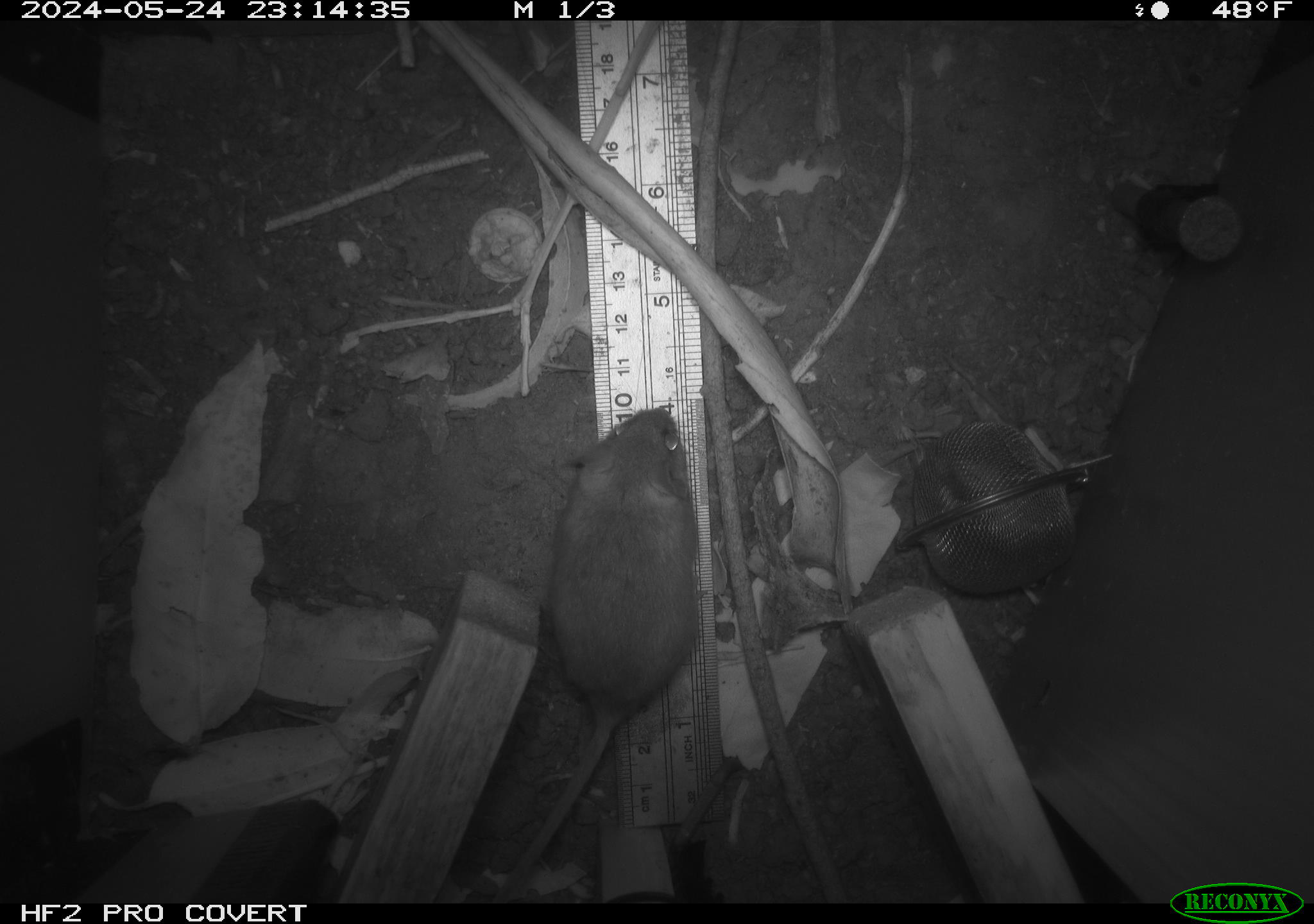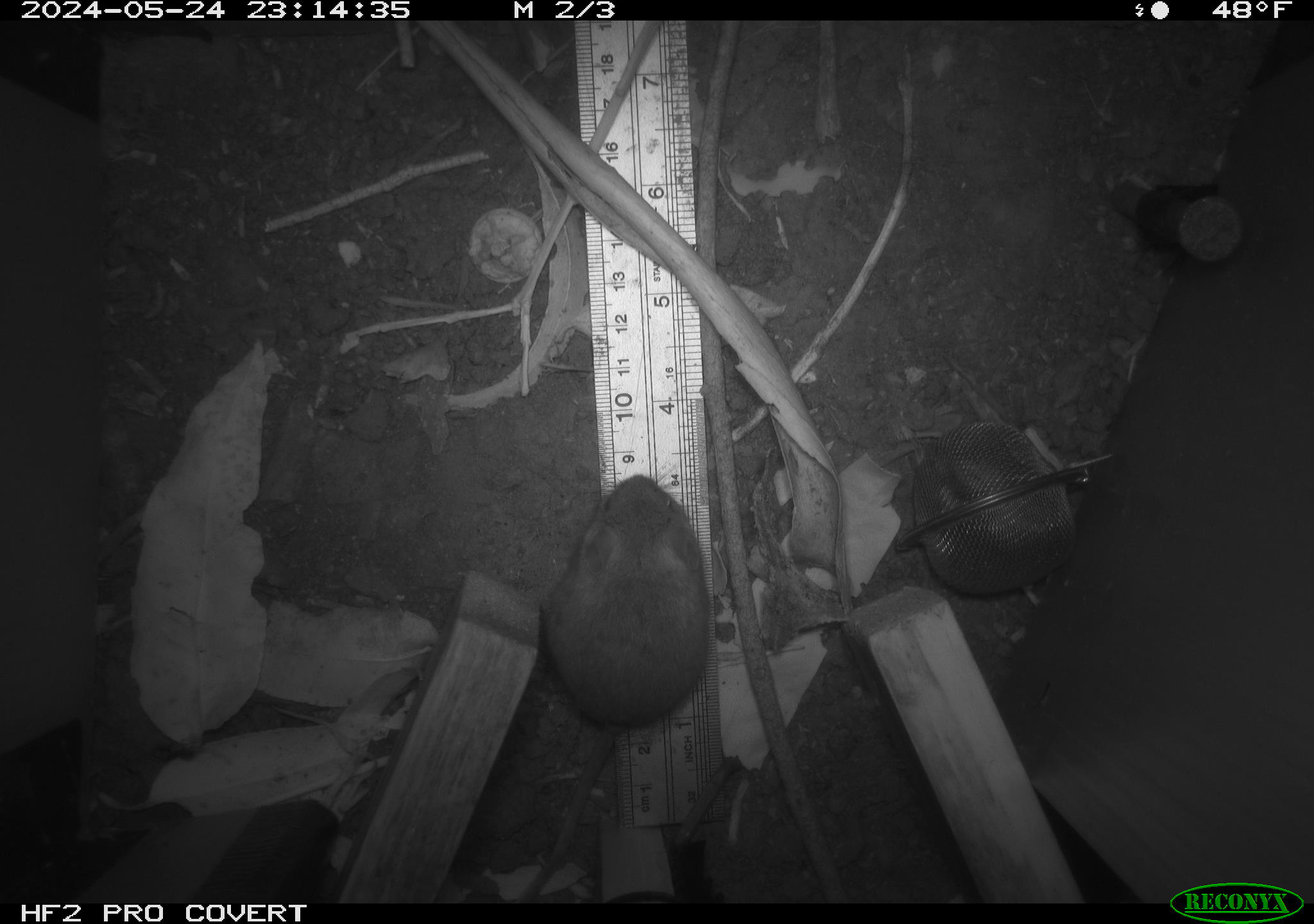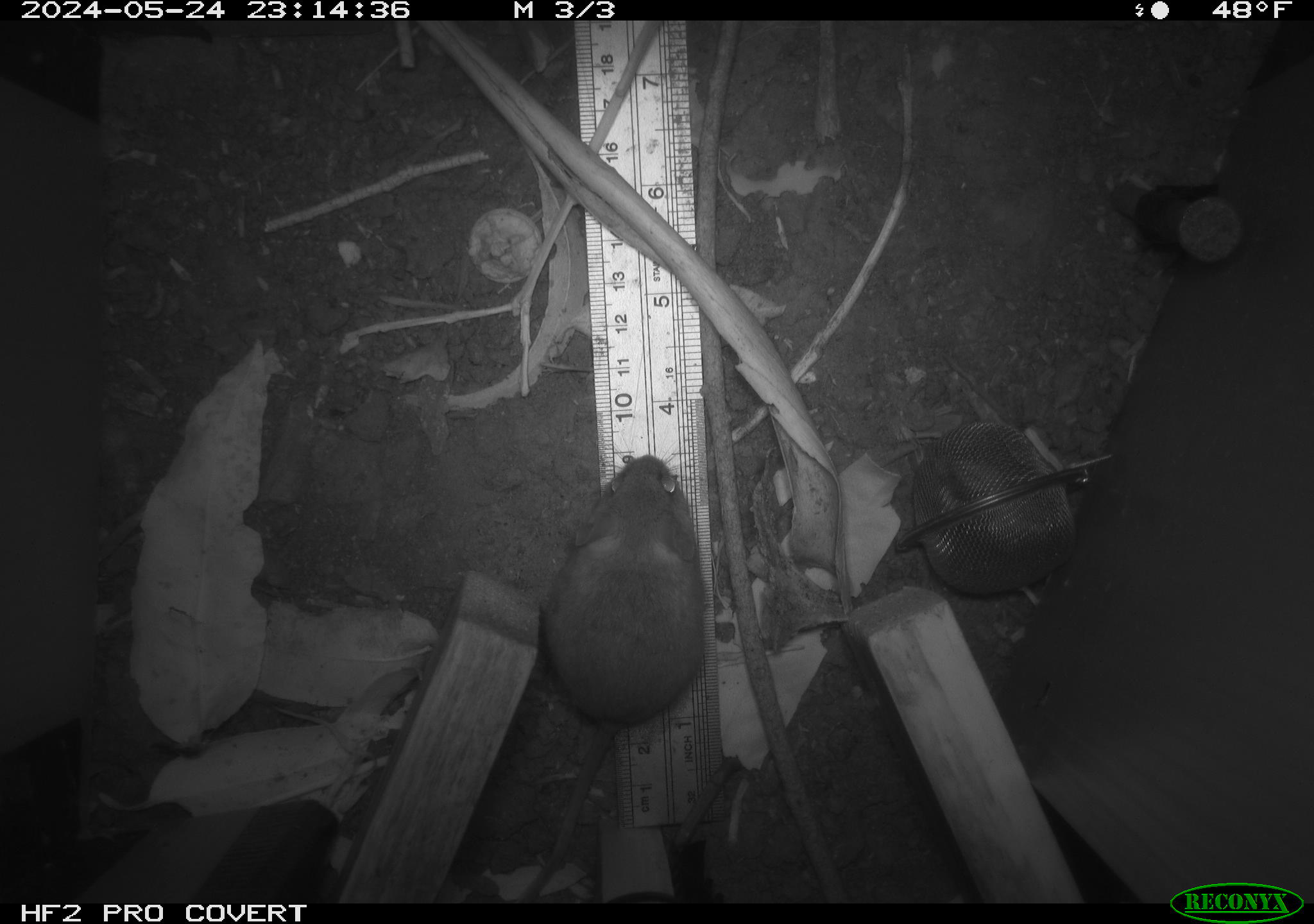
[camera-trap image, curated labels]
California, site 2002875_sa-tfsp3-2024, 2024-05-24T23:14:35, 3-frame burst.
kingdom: Animalia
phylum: Chordata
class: Mammalia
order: Rodentia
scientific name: Rodentia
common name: rodent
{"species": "rodent (Rodentia)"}